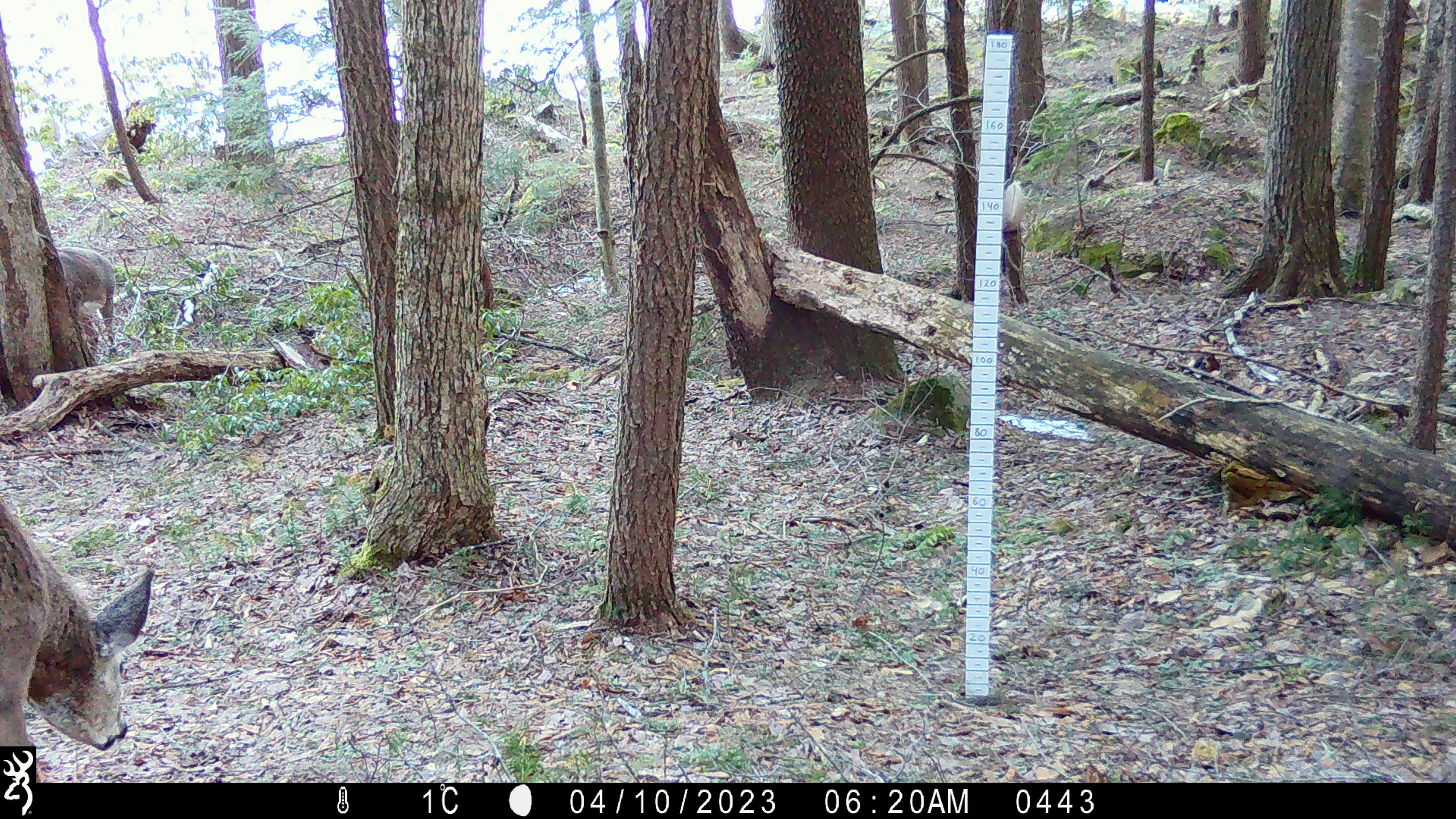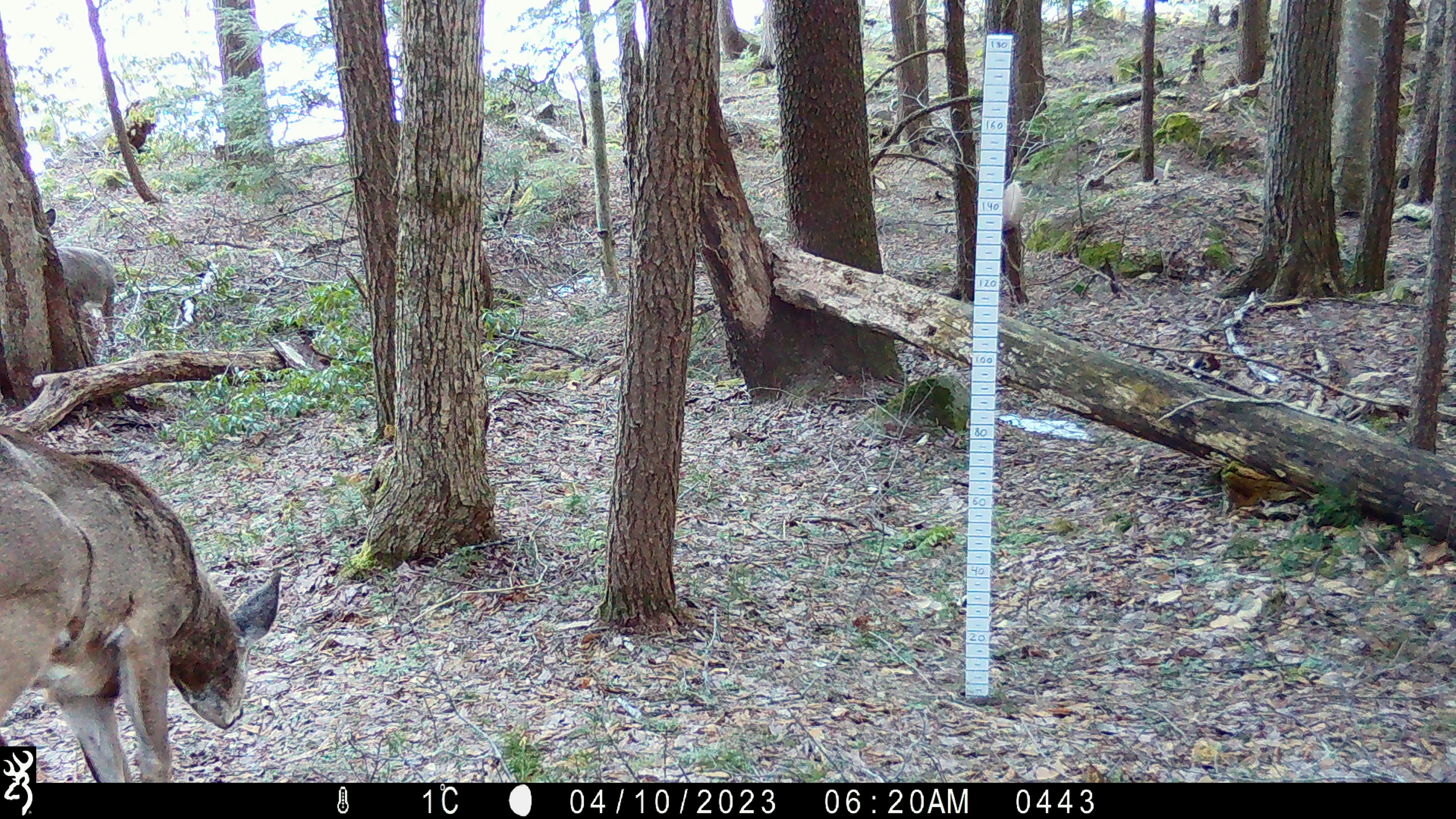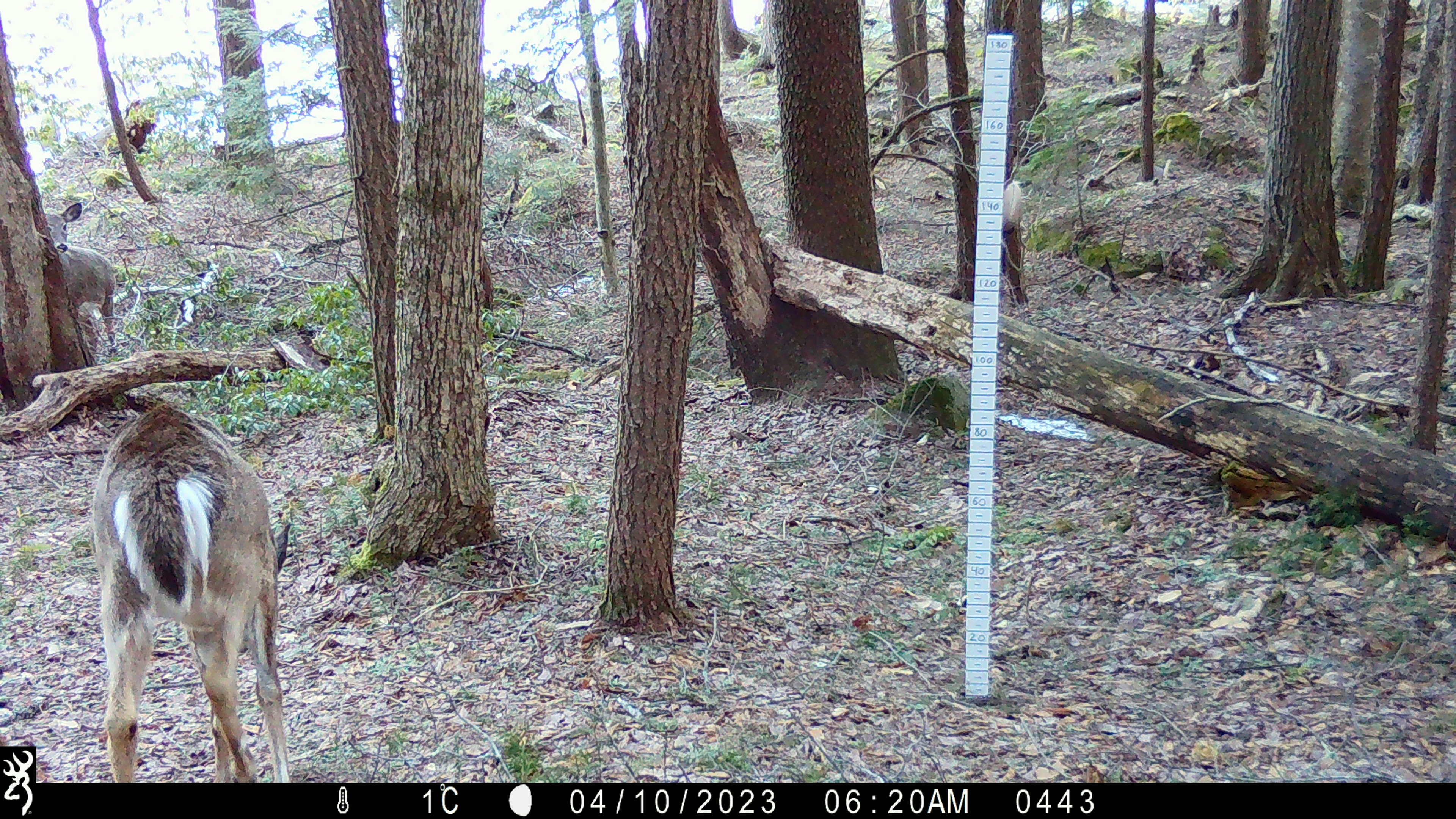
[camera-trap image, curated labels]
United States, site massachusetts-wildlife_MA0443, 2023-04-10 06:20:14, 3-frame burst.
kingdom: Animalia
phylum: Chordata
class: Mammalia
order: Artiodactyla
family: Cervidae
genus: Odocoileus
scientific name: Odocoileus virginianus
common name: white-tailed deer